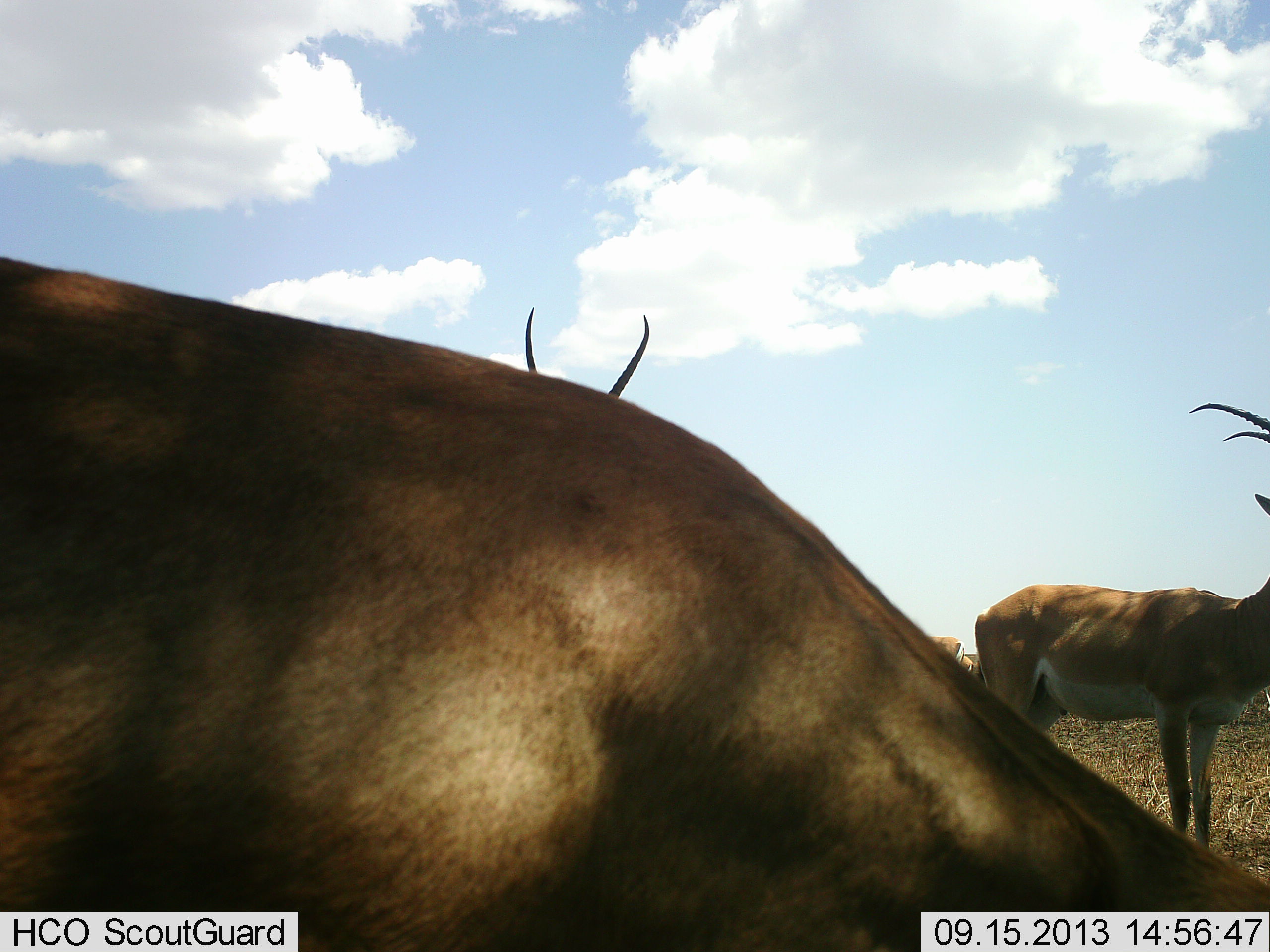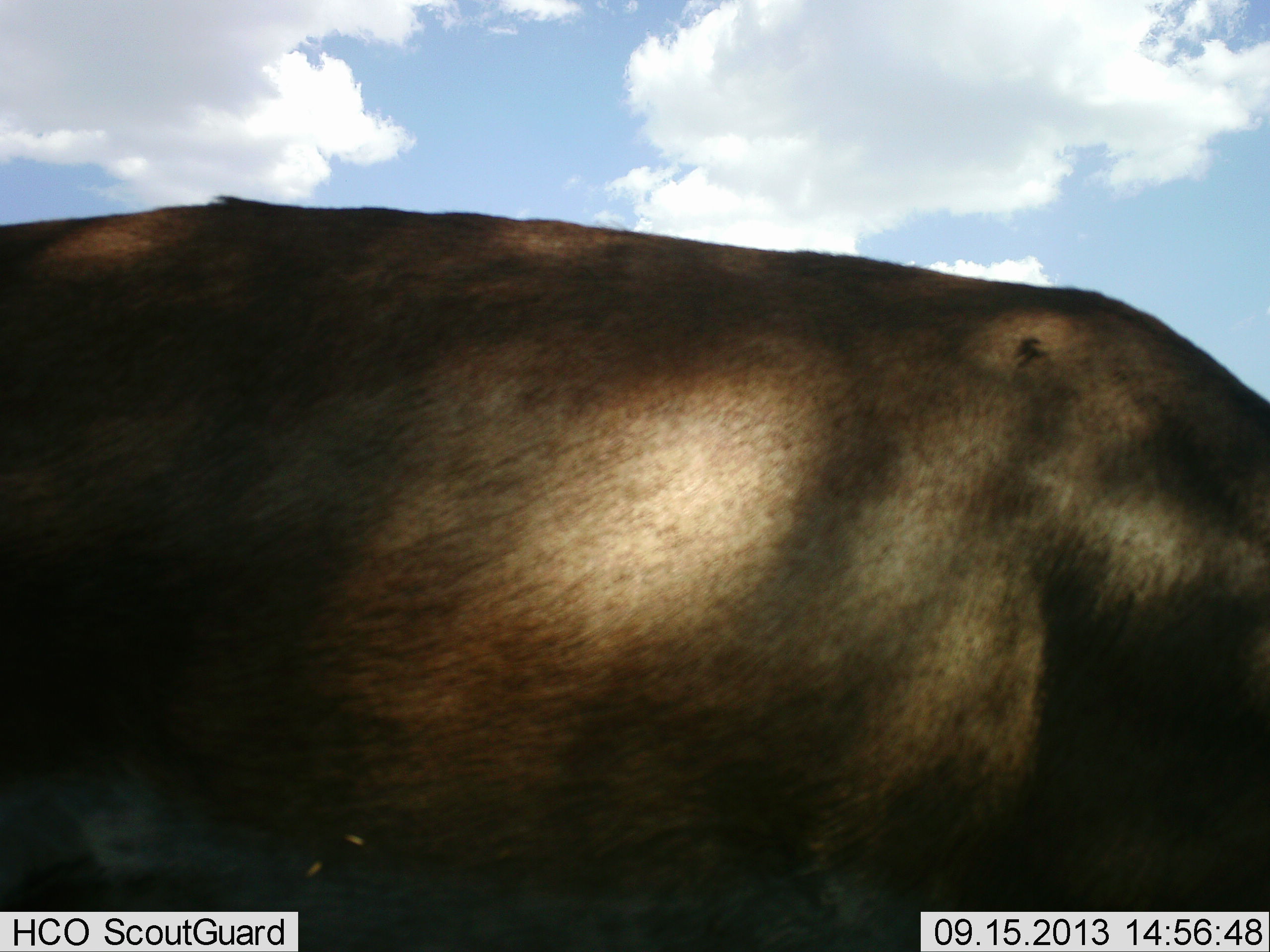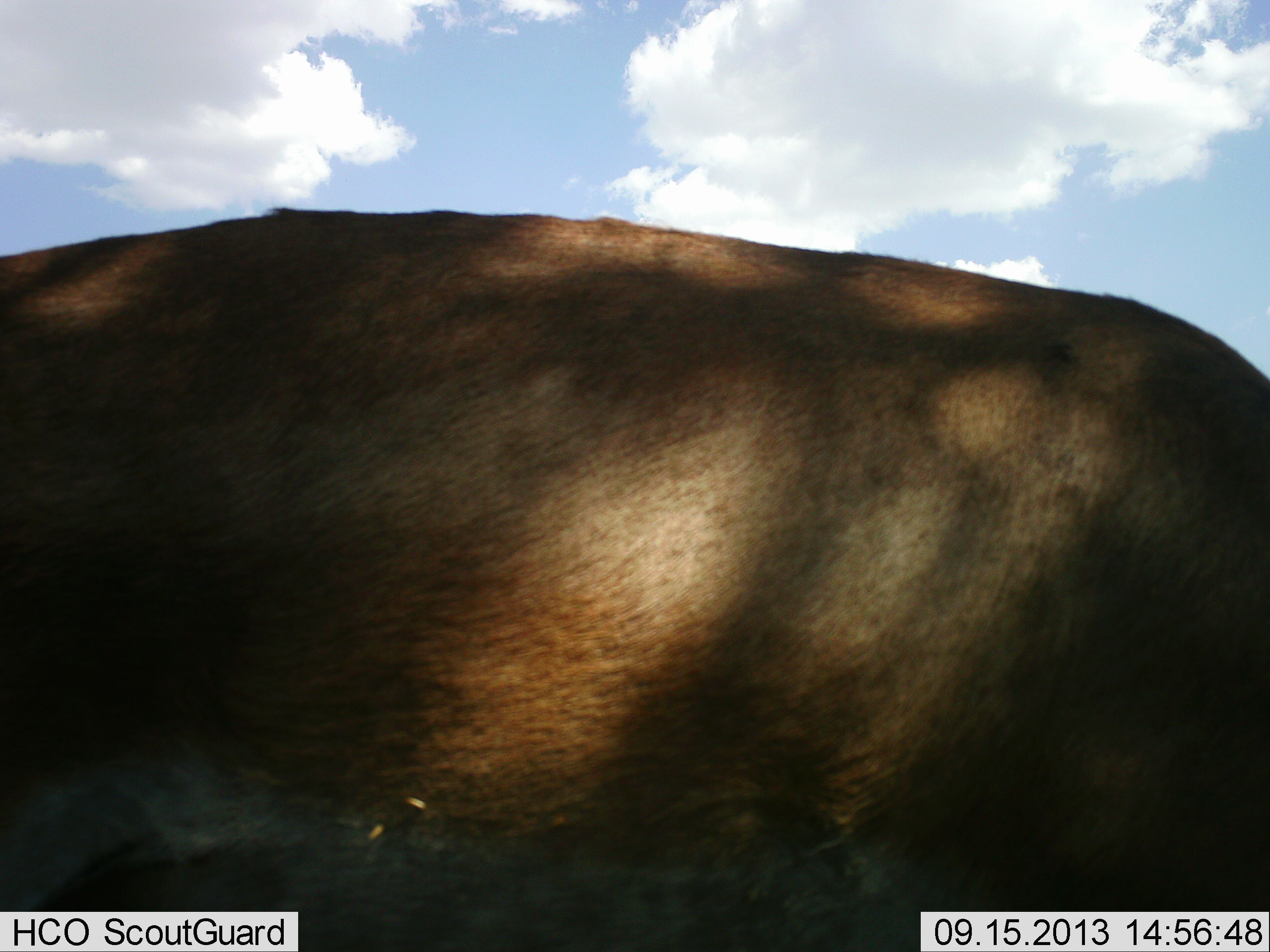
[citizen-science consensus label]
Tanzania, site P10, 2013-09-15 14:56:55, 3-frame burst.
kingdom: Animalia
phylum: Chordata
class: Mammalia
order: Artiodactyla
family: Bovidae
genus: Nanger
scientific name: Nanger granti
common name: grant's gazelle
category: gazellegrants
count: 3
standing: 95%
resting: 5%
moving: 25%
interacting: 0%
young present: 0%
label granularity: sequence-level